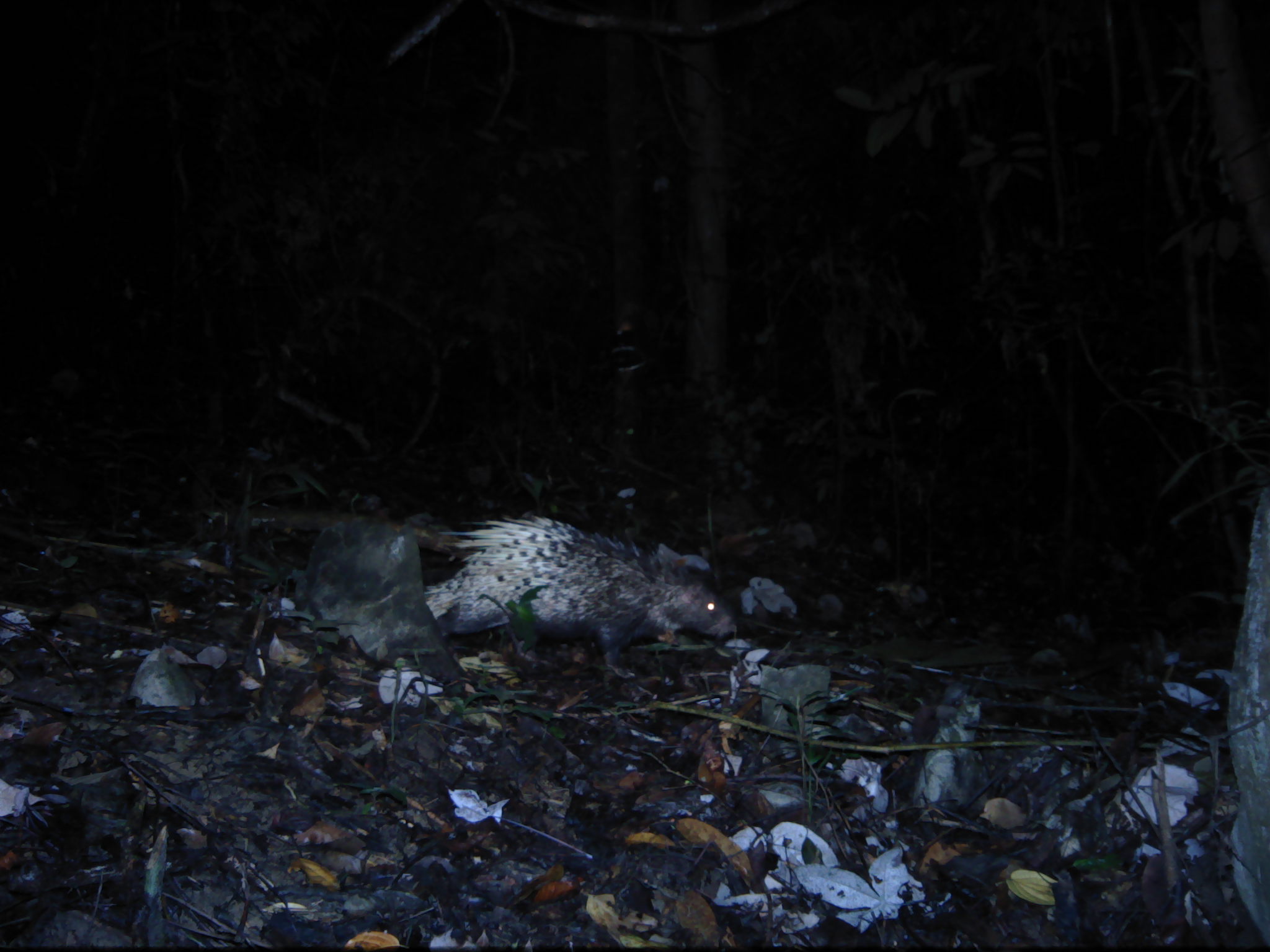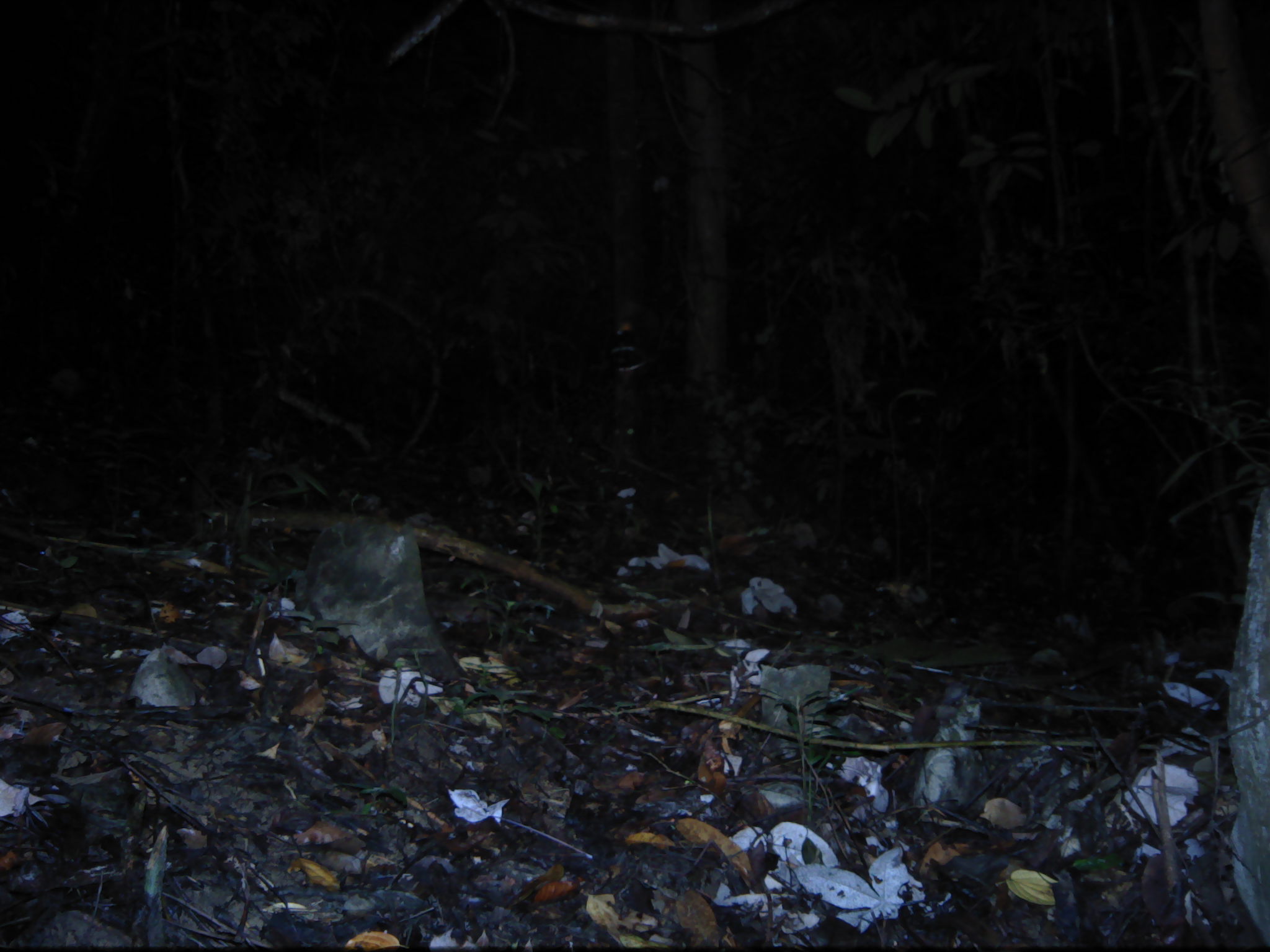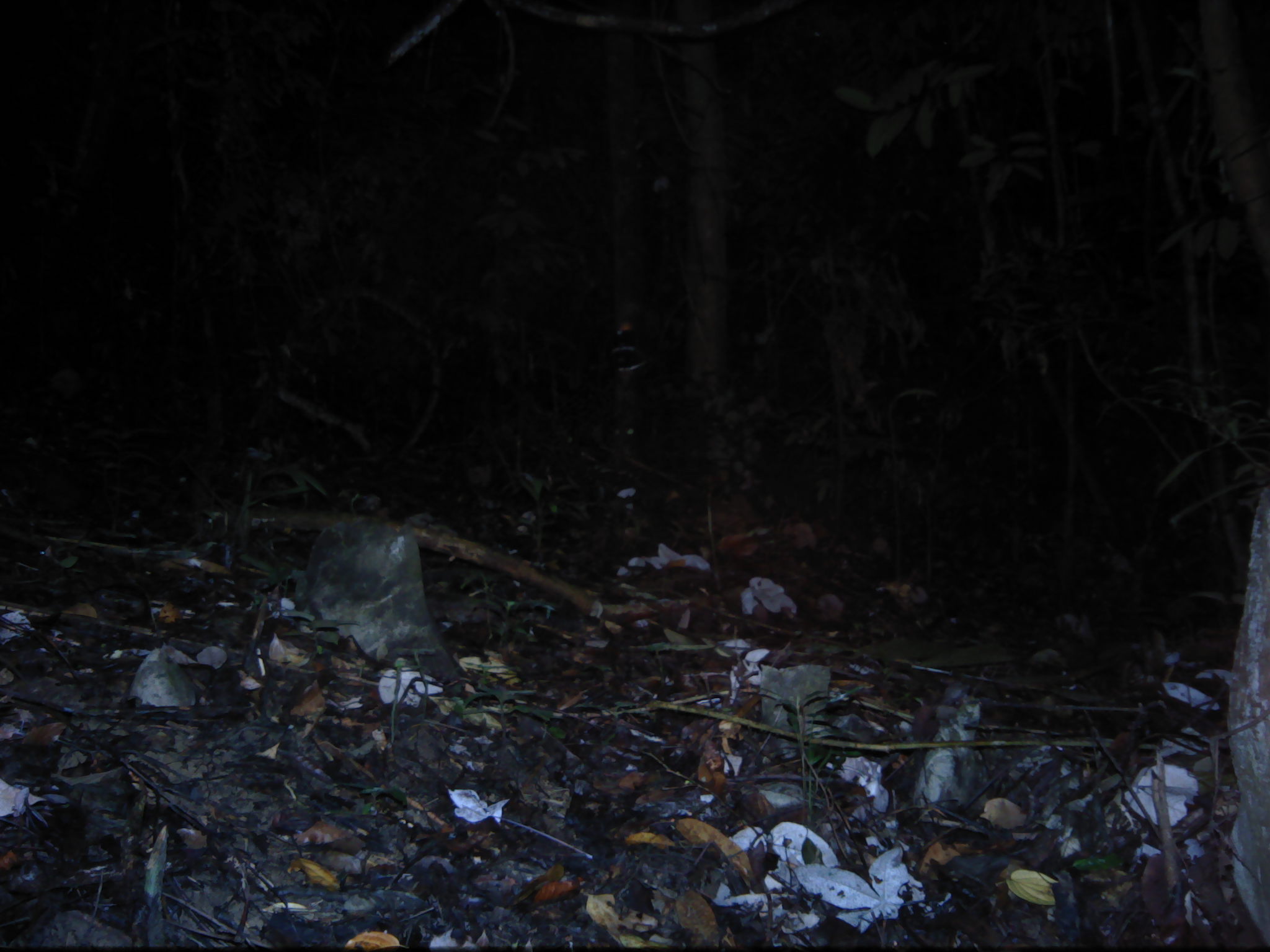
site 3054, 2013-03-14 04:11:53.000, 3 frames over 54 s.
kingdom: Animalia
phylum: Chordata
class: Mammalia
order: Rodentia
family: Hystricidae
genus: Hystrix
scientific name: Hystrix brachyura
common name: east asian porcupine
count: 1